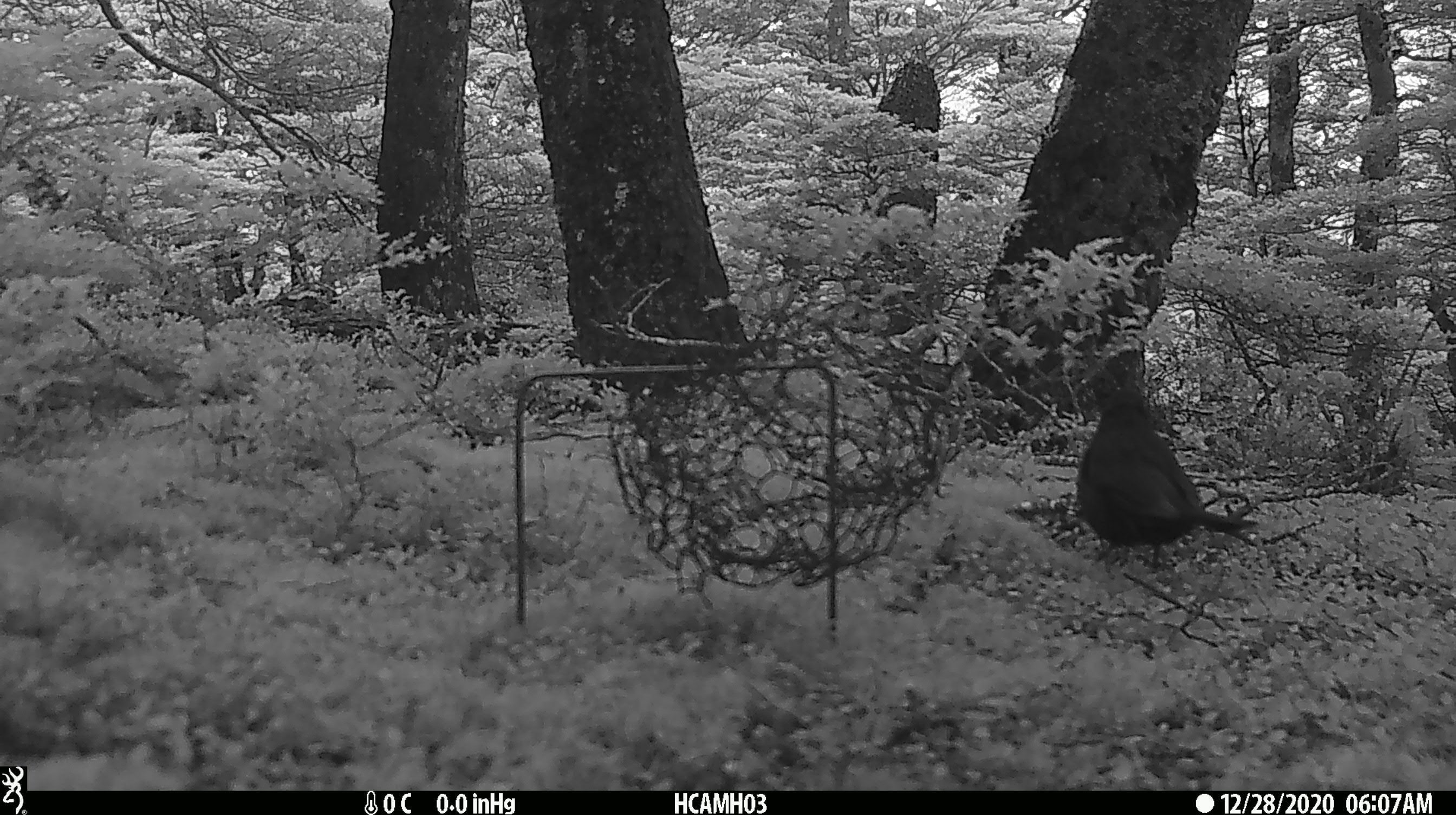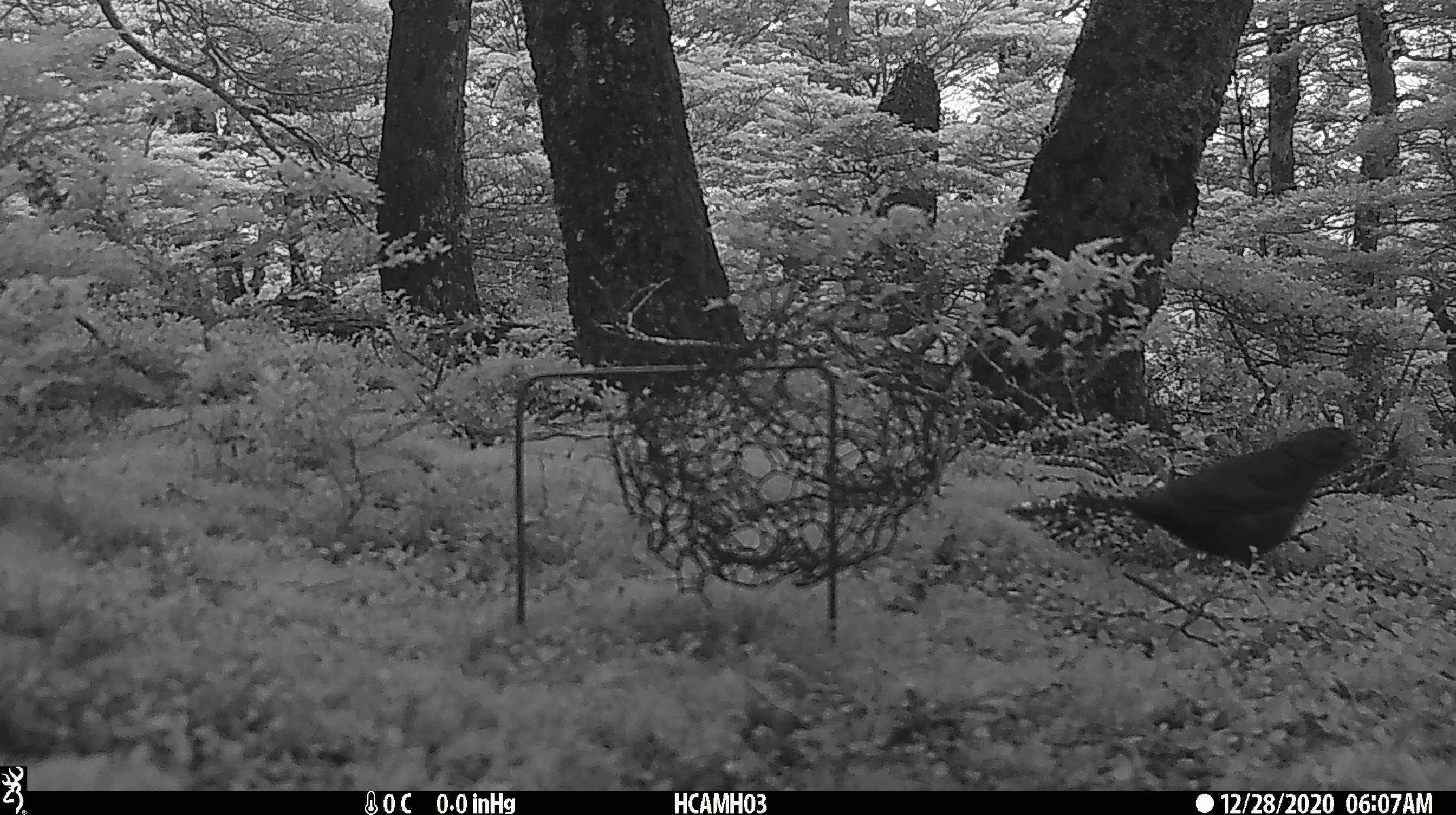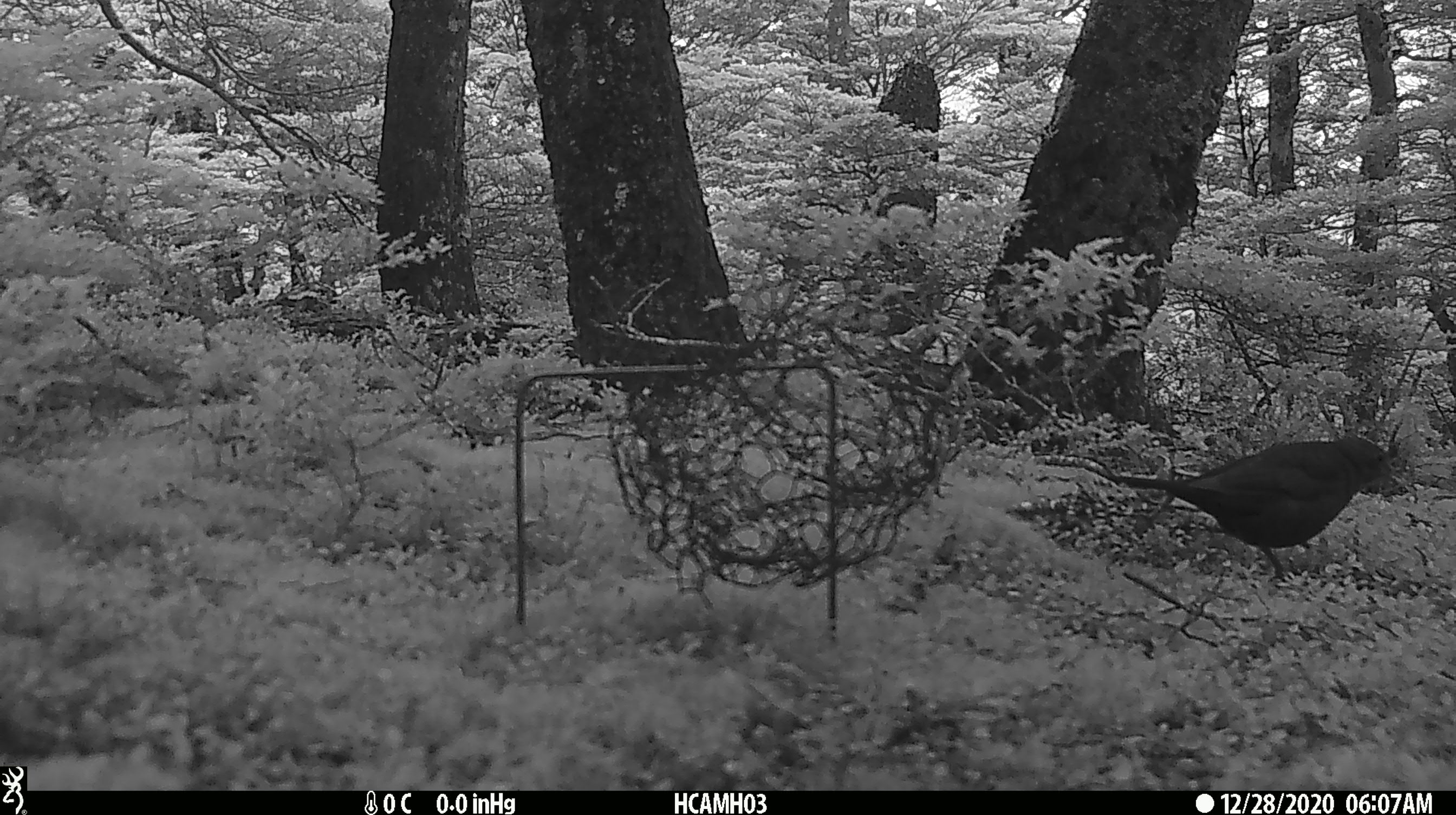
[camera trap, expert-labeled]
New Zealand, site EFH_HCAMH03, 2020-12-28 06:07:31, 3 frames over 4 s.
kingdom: Animalia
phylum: Chordata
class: Aves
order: Passeriformes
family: Turdidae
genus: Turdus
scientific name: Turdus merula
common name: eurasian blackbird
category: blackbird